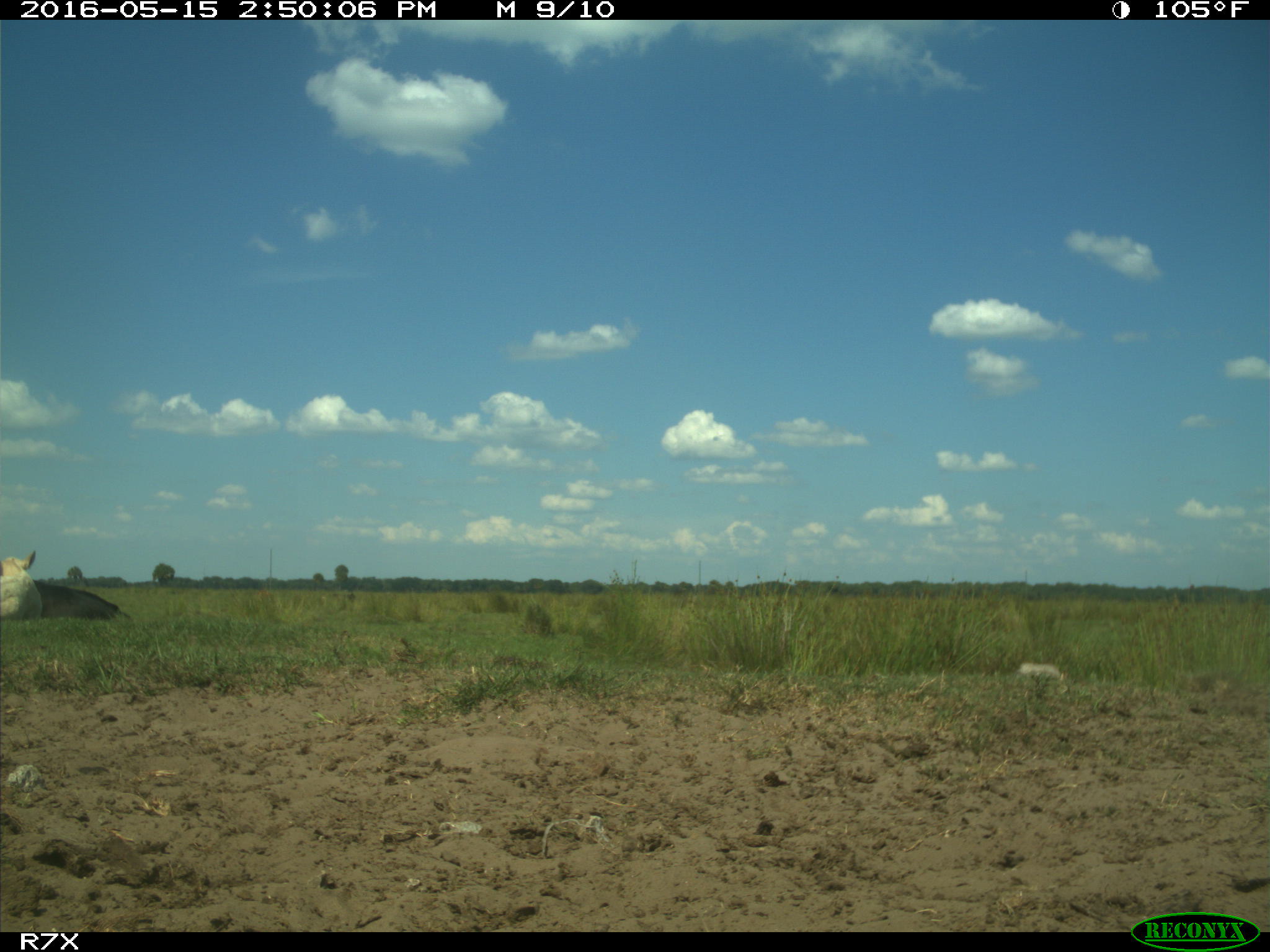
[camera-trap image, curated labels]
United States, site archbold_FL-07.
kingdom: Animalia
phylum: Chordata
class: Mammalia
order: Artiodactyla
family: Bovidae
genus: Bos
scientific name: Bos taurus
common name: domestic cow